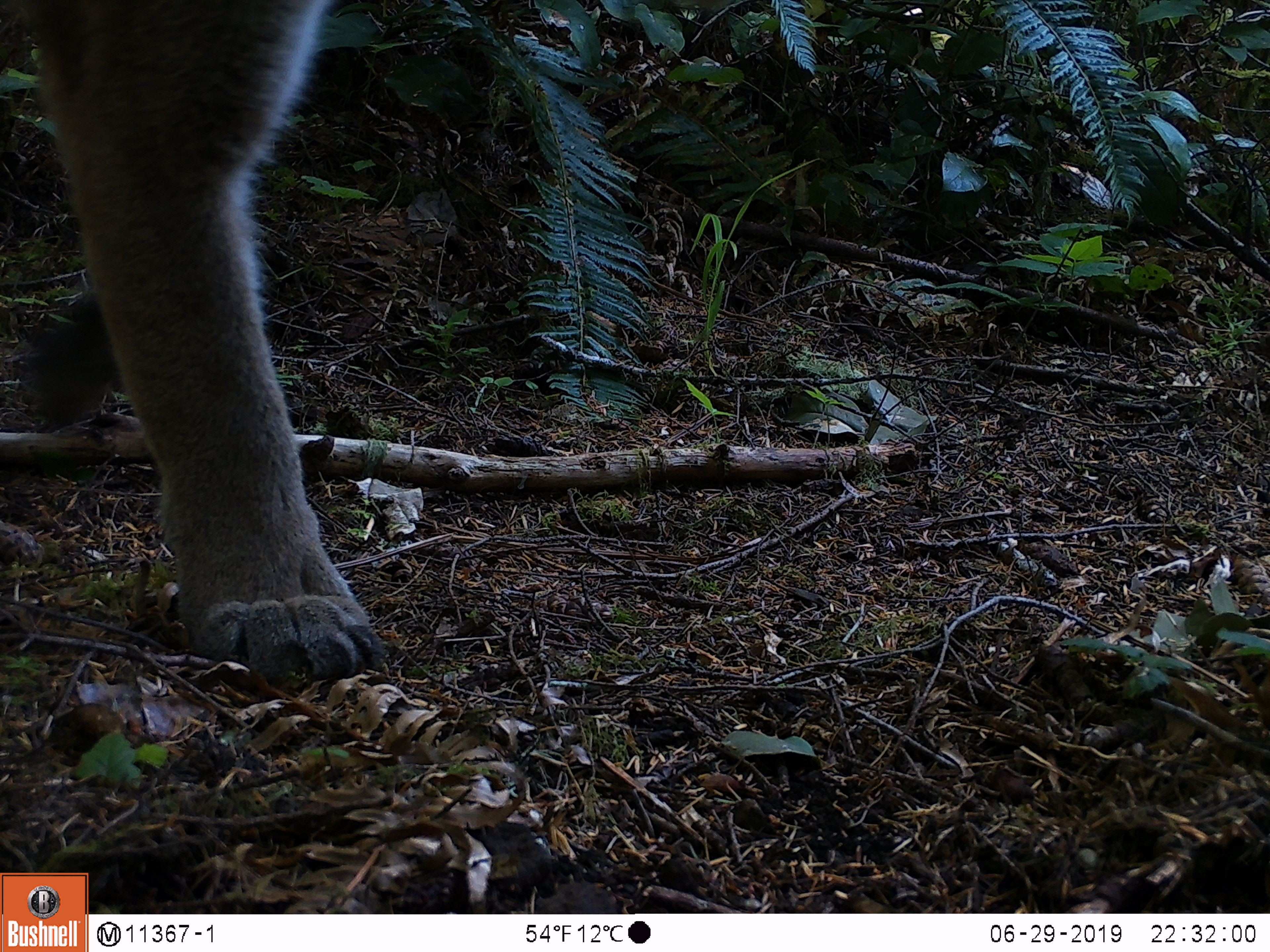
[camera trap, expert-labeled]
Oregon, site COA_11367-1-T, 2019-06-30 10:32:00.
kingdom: Animalia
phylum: Chordata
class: Mammalia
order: Carnivora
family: Felidae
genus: Puma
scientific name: Puma concolor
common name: cougar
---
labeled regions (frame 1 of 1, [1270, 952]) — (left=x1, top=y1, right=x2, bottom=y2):
cougar: (left=4, top=2, right=408, bottom=697)